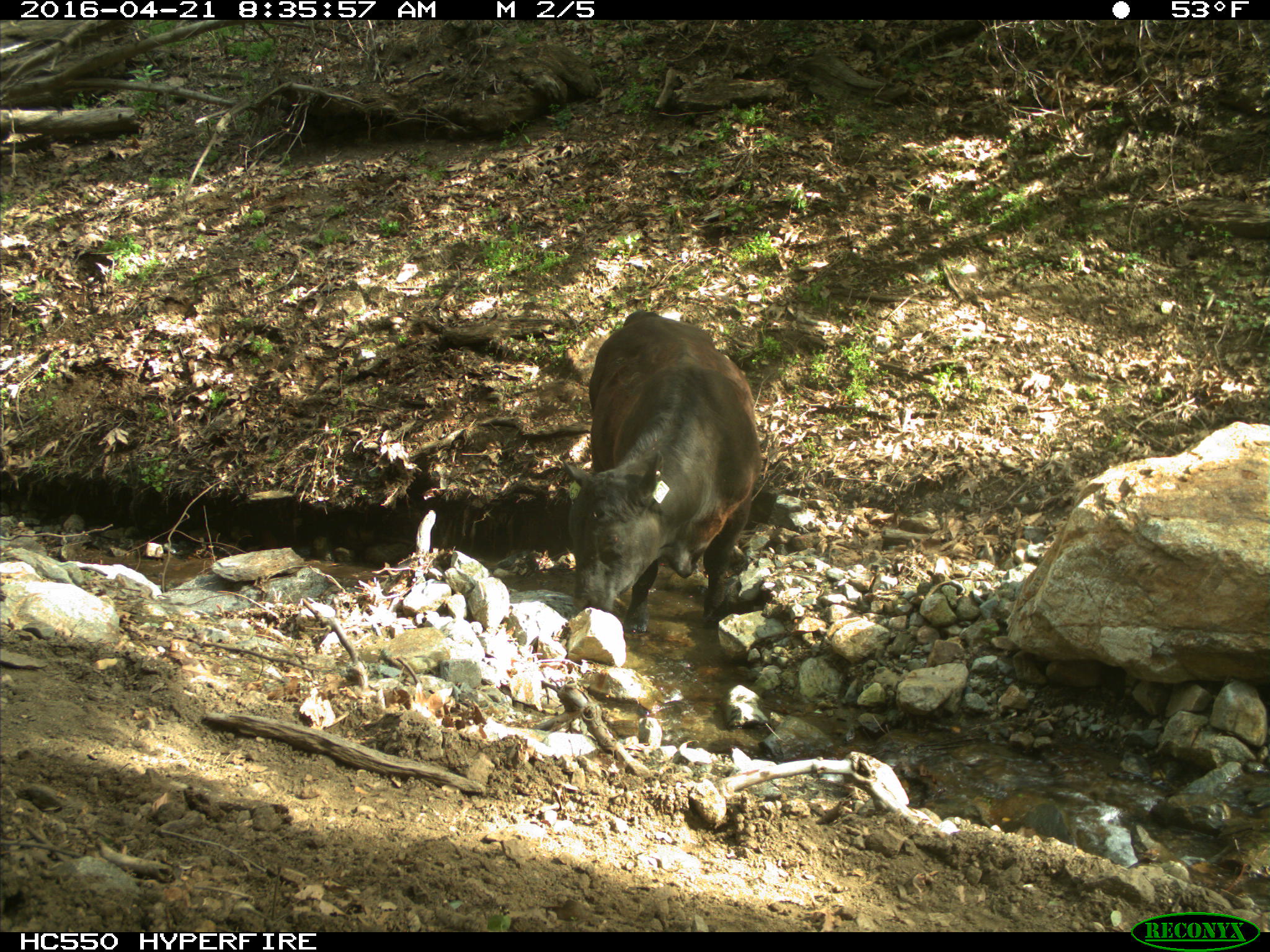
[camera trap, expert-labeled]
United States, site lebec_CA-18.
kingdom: Animalia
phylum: Chordata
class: Mammalia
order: Artiodactyla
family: Bovidae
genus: Bos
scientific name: Bos taurus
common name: domestic cow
Bos taurus (domestic cow).